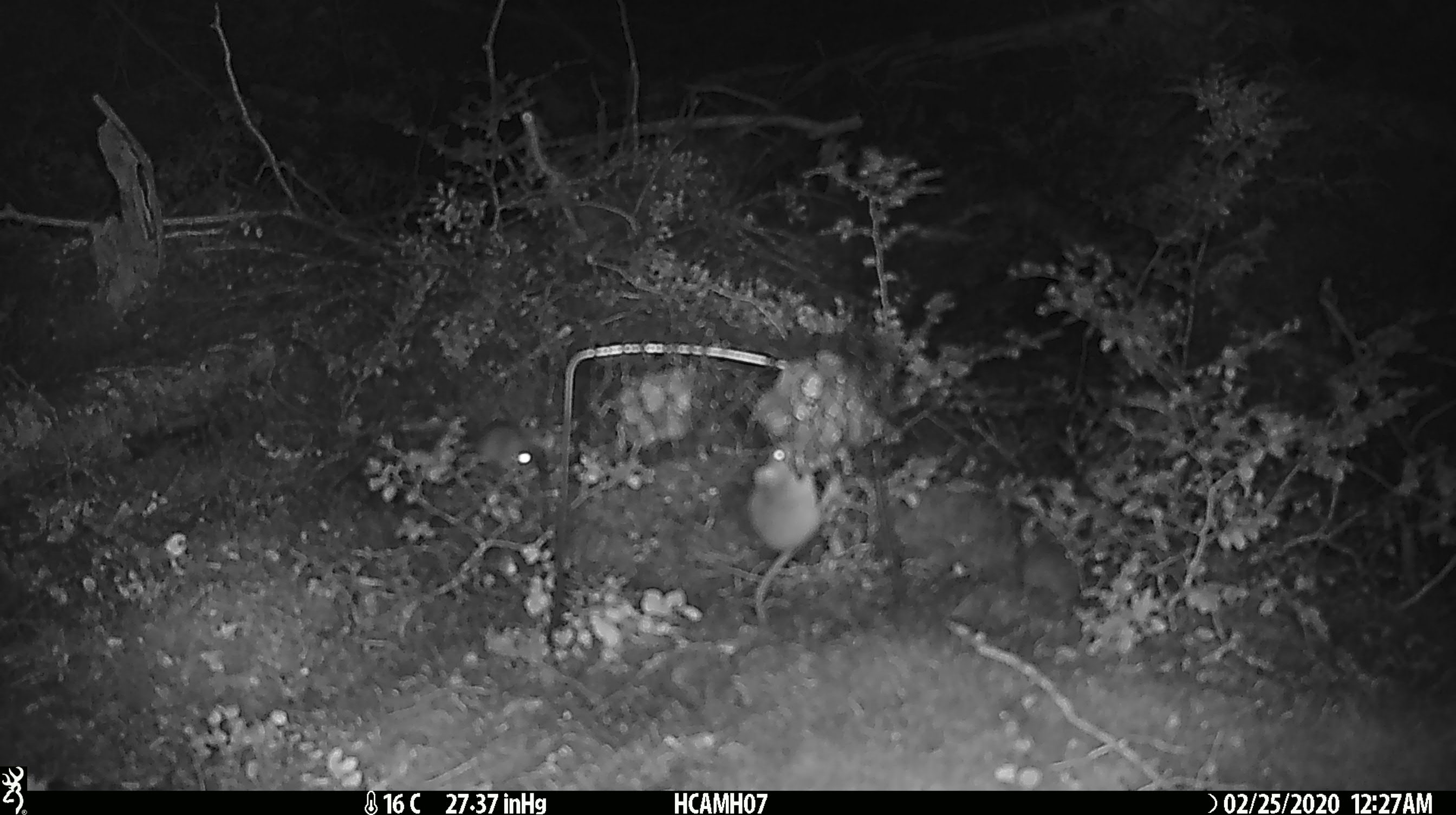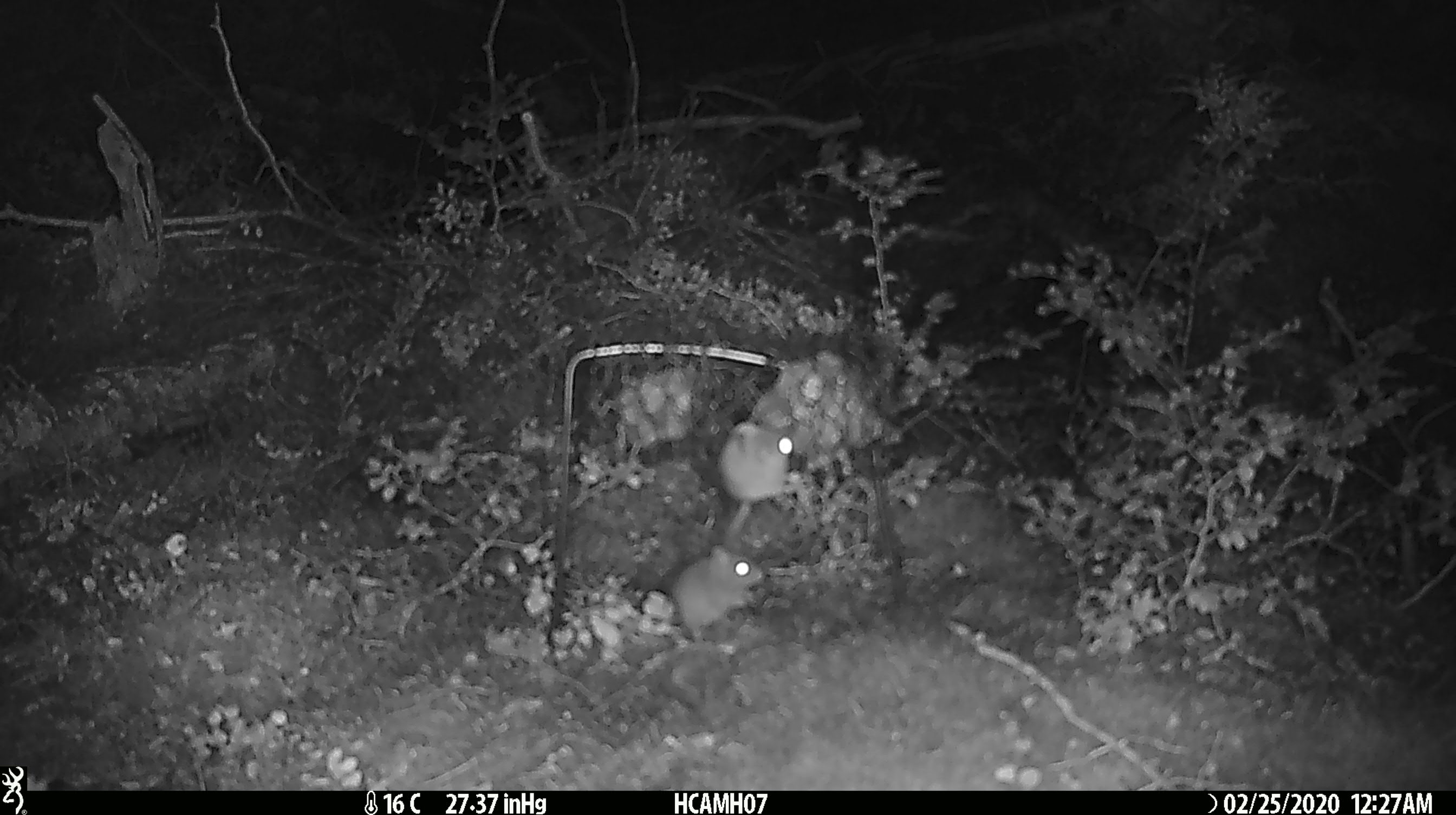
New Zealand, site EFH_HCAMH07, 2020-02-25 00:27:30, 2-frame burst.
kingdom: Animalia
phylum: Chordata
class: Mammalia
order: Rodentia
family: Muridae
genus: Mus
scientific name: Mus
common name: mouse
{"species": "mouse (Mus)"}